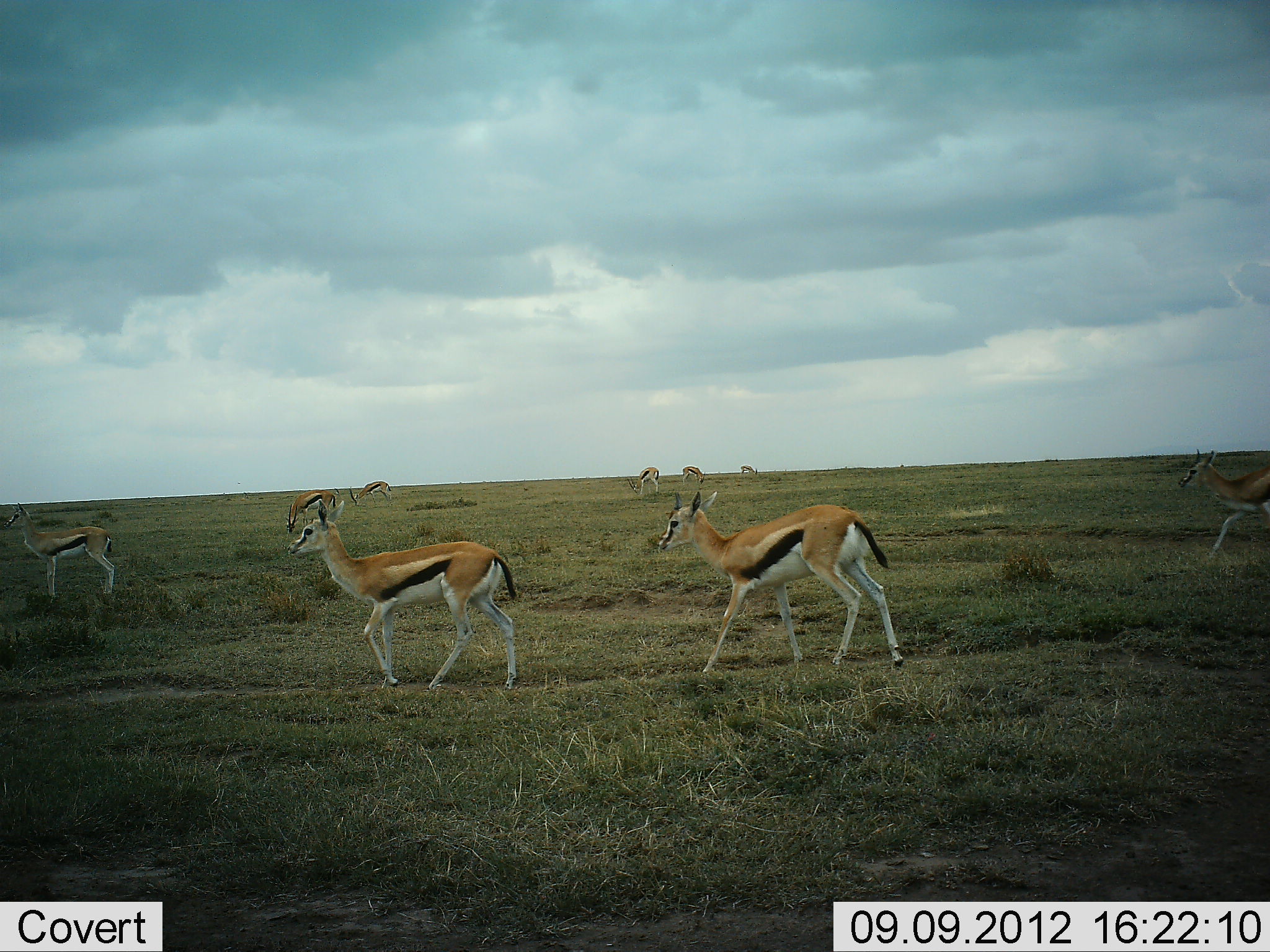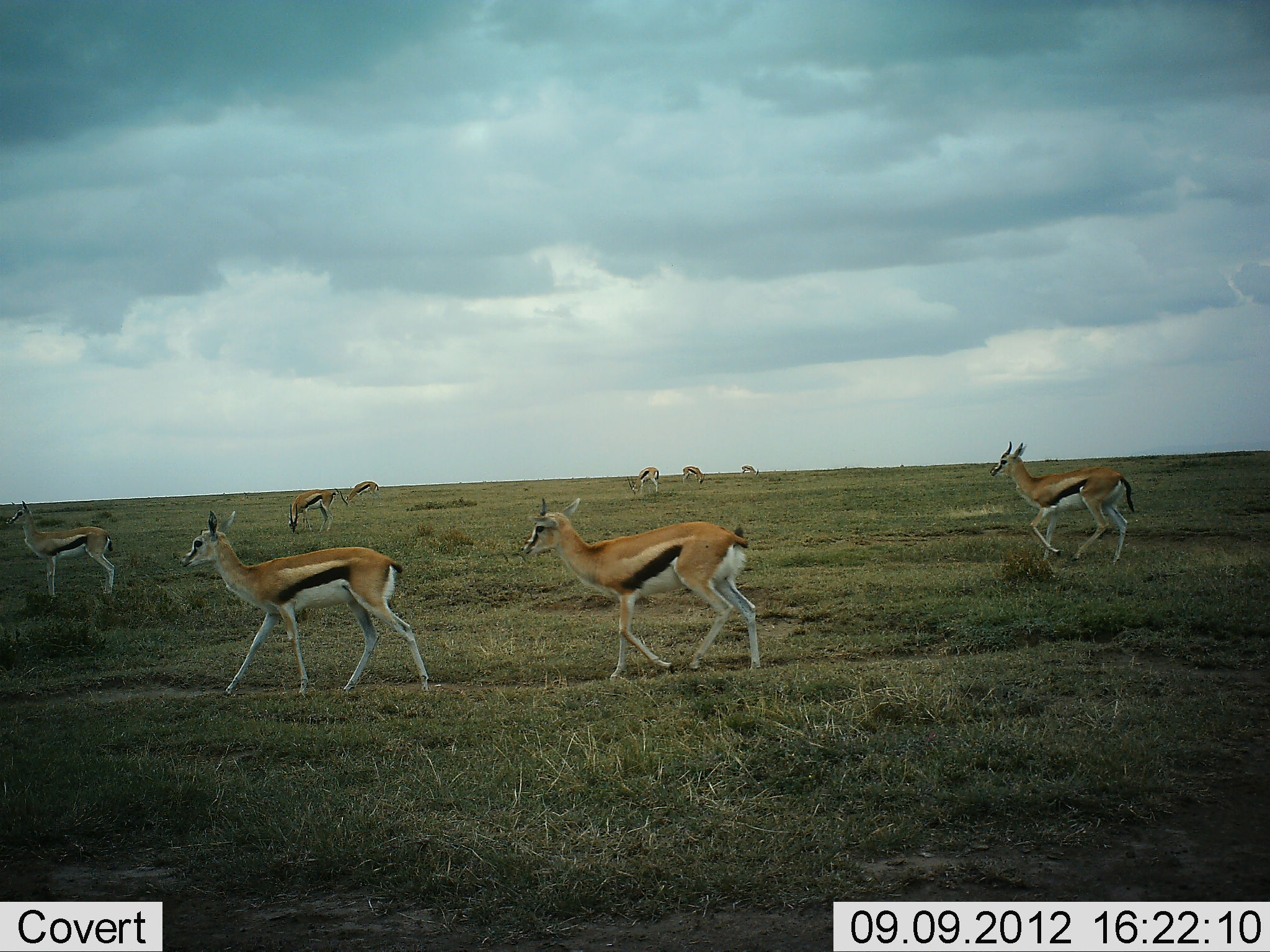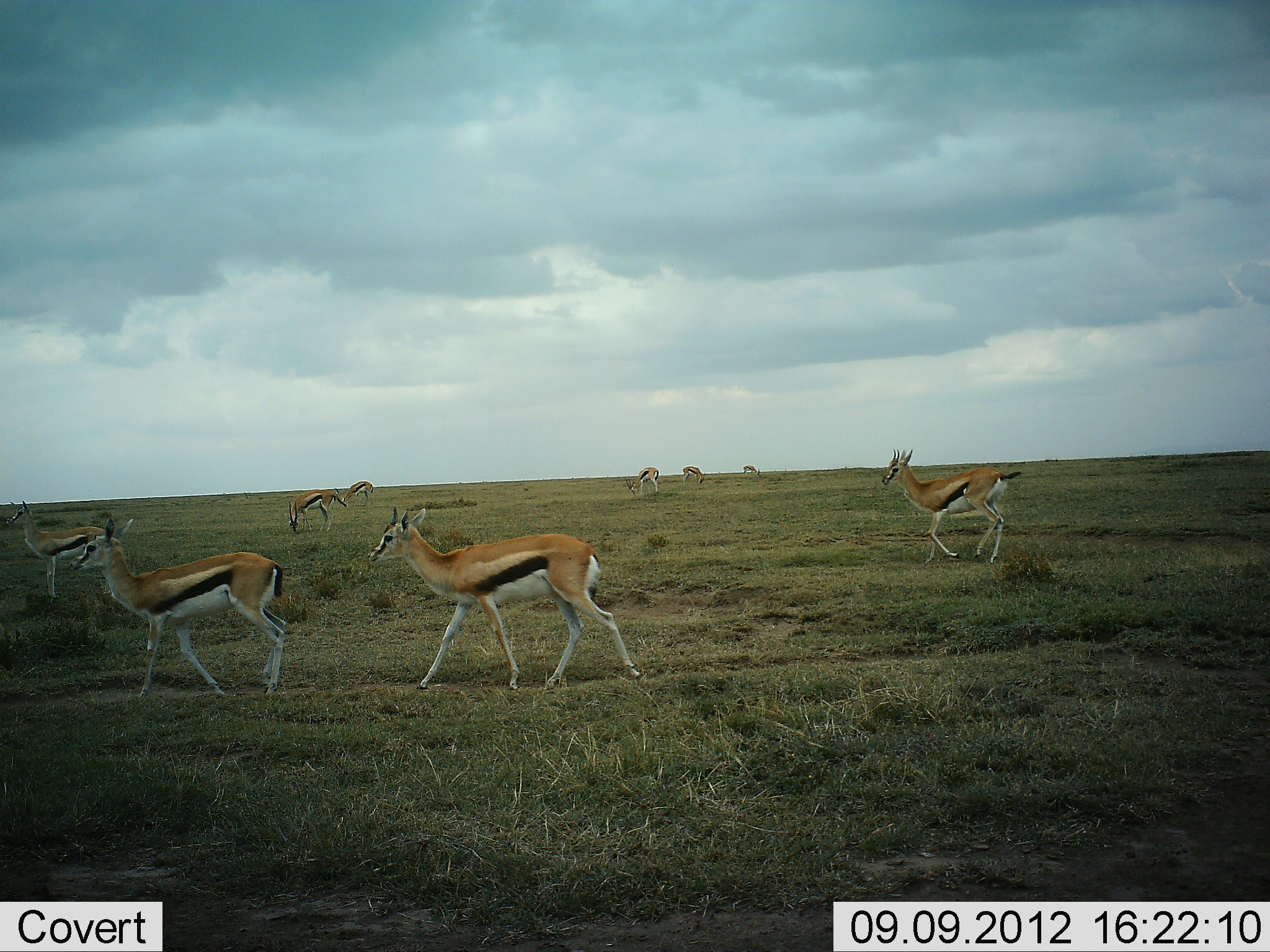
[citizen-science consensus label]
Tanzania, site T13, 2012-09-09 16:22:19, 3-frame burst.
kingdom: Animalia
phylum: Chordata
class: Mammalia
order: Artiodactyla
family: Bovidae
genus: Eudorcas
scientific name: Eudorcas thomsonii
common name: thomson's gazelle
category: gazellethomsons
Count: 9.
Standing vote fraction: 70%.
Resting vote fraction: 0%.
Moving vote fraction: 100%.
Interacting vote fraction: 0%.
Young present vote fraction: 0%.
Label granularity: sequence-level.